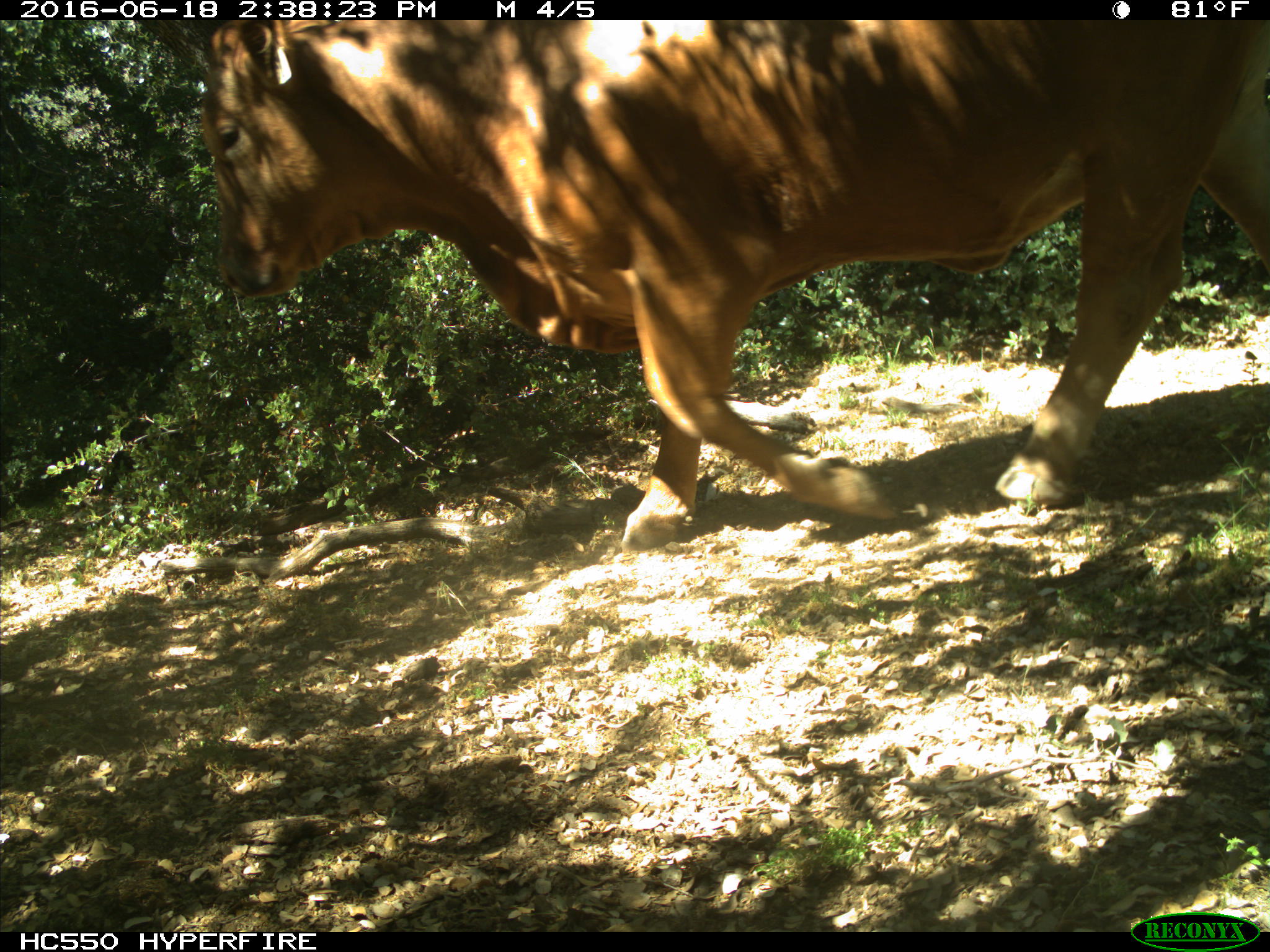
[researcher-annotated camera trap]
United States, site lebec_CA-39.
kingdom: Animalia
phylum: Chordata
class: Mammalia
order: Artiodactyla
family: Bovidae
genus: Bos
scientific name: Bos taurus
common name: domestic cow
Bos taurus (domestic cow).